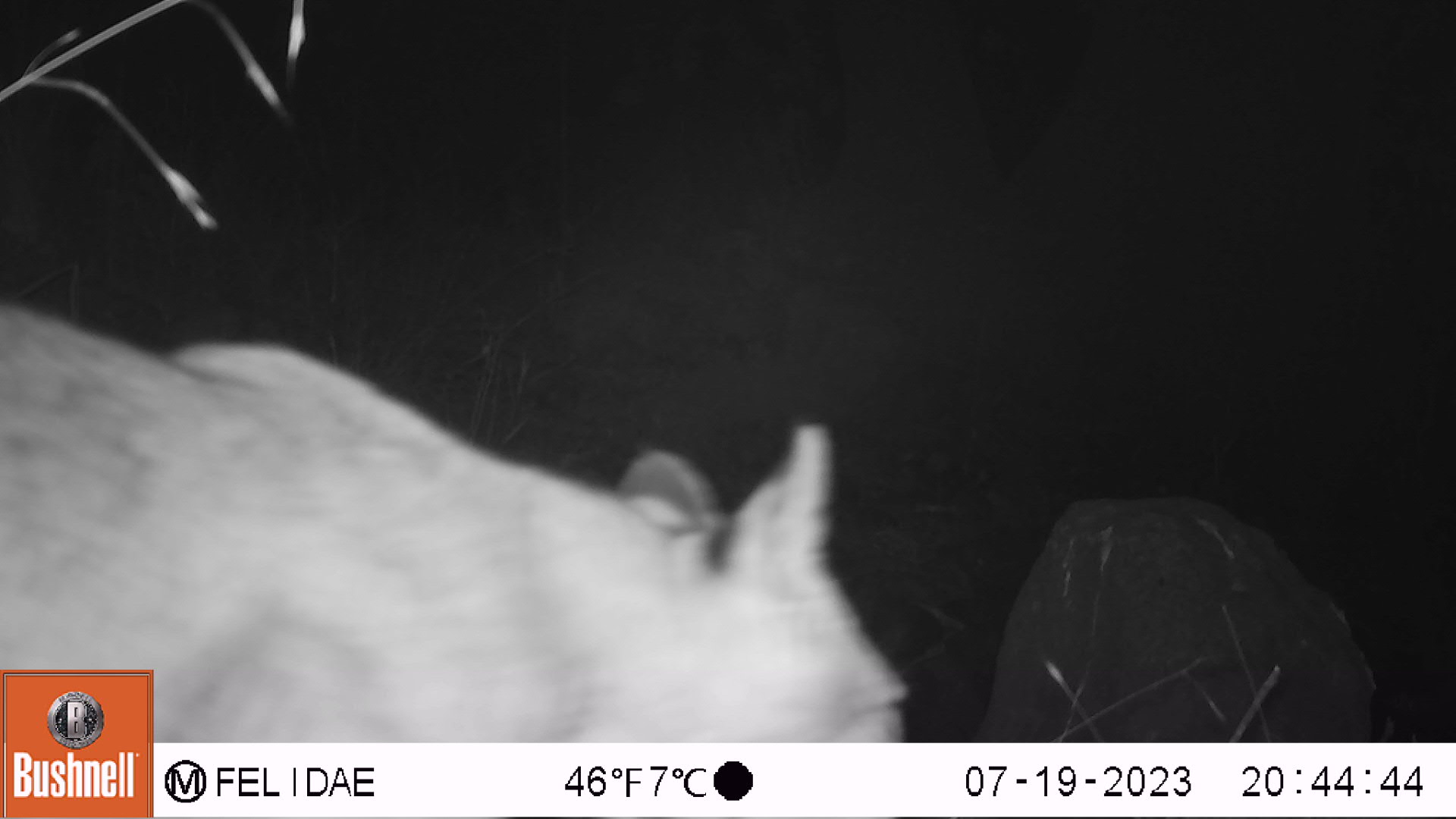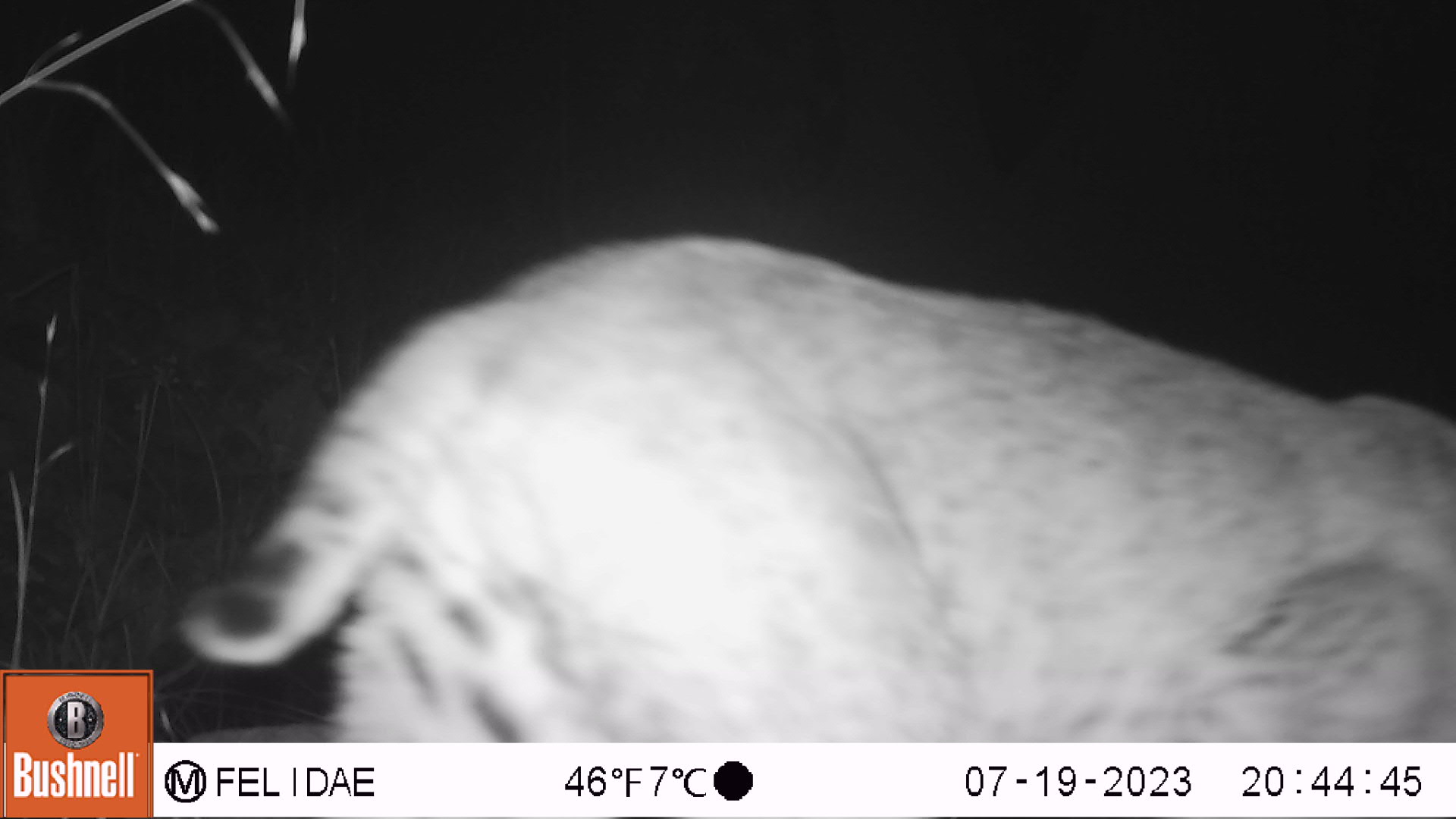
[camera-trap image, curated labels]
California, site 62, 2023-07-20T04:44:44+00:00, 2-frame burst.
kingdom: Animalia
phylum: Chordata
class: Mammalia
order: Carnivora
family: Felidae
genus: Lynx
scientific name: Lynx rufus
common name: bobcat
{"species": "bobcat (Lynx rufus)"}